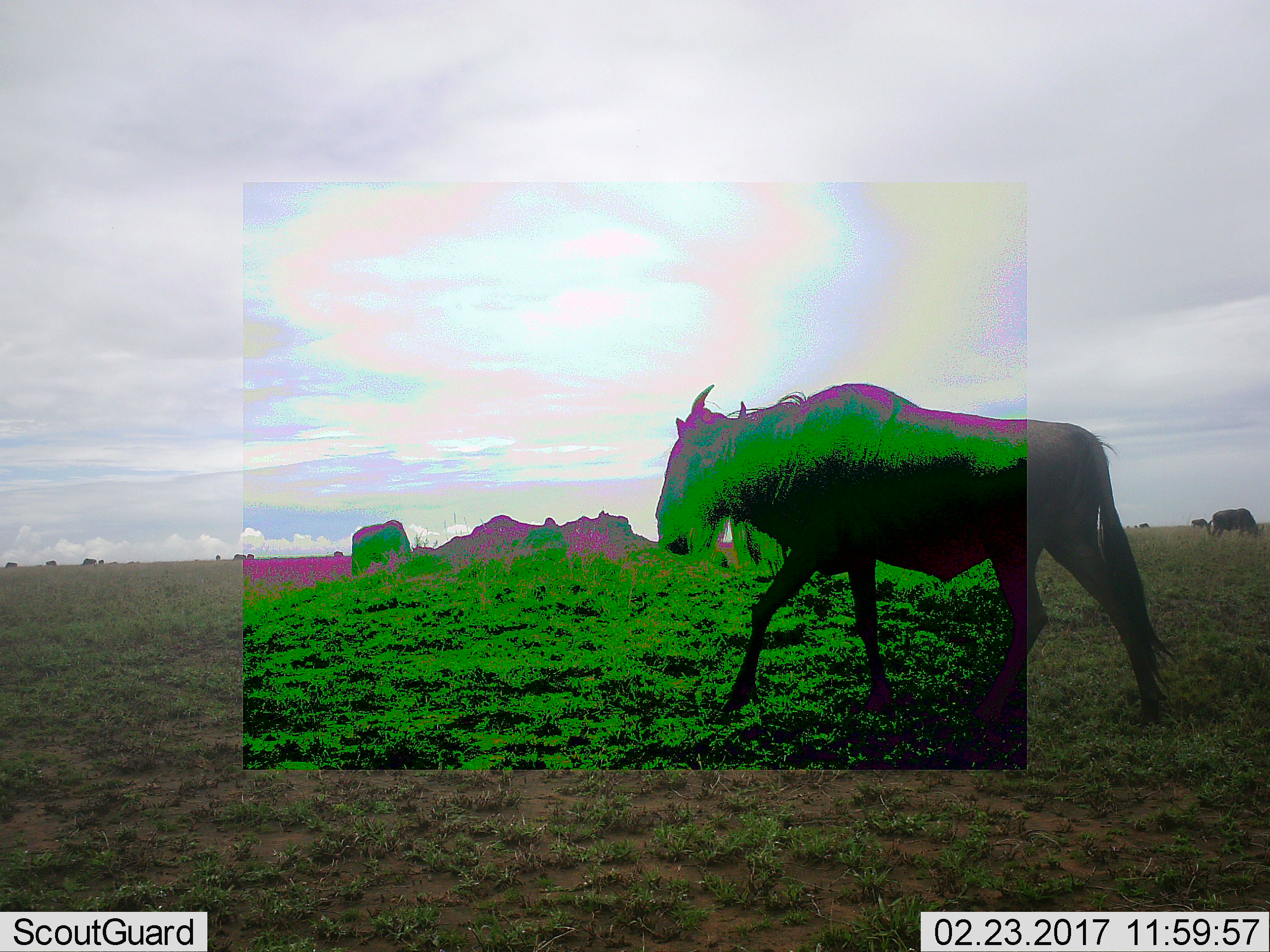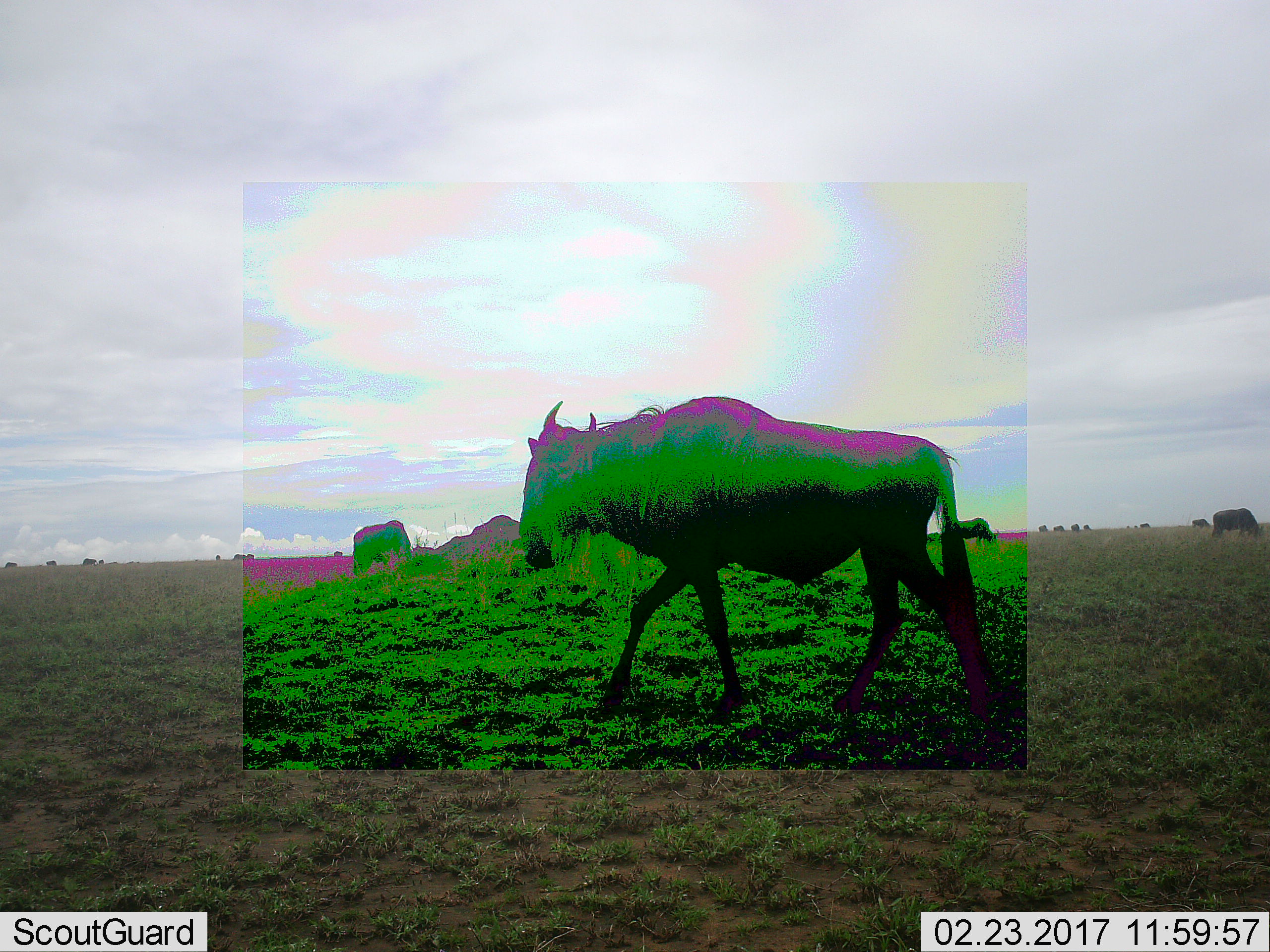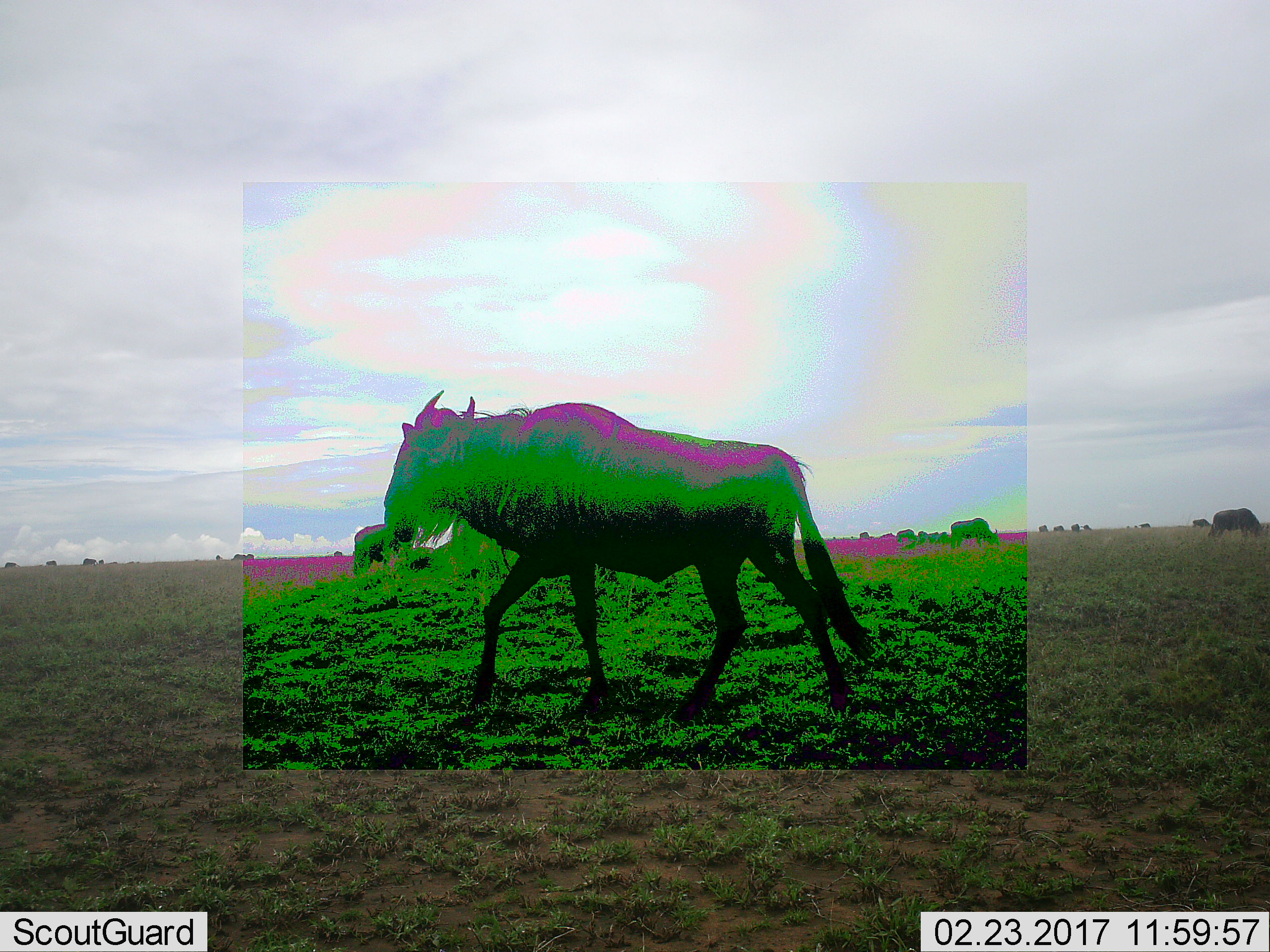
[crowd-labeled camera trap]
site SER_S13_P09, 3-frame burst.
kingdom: Animalia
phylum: Chordata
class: Mammalia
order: Artiodactyla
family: Bovidae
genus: Connochaetes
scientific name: Connochaetes taurinus taurinus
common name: blue wildebeest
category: wildebeestblue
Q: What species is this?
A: Wildebeestblue (blue wildebeest) (Connochaetes taurinus taurinus).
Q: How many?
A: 5.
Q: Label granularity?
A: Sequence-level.